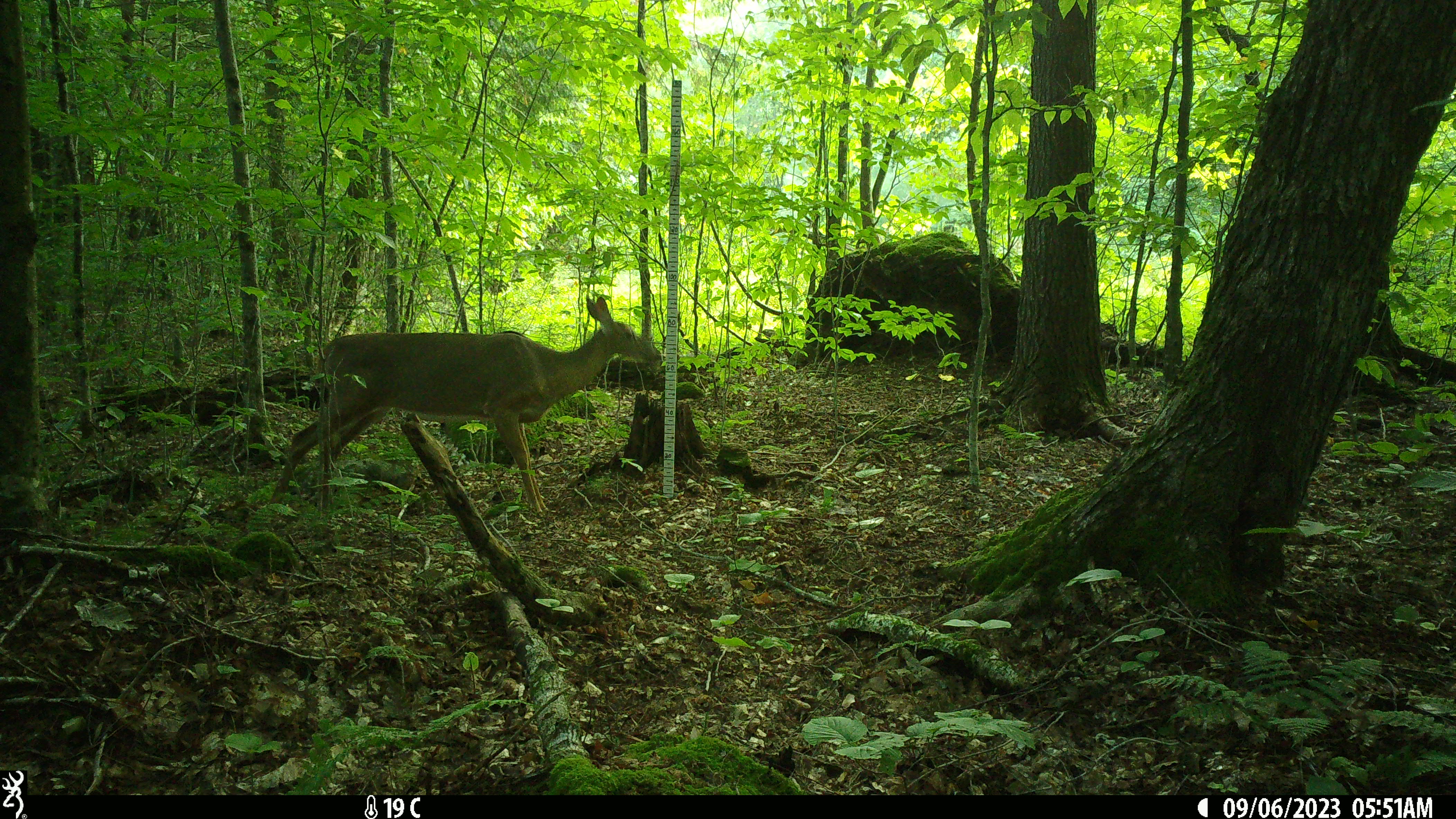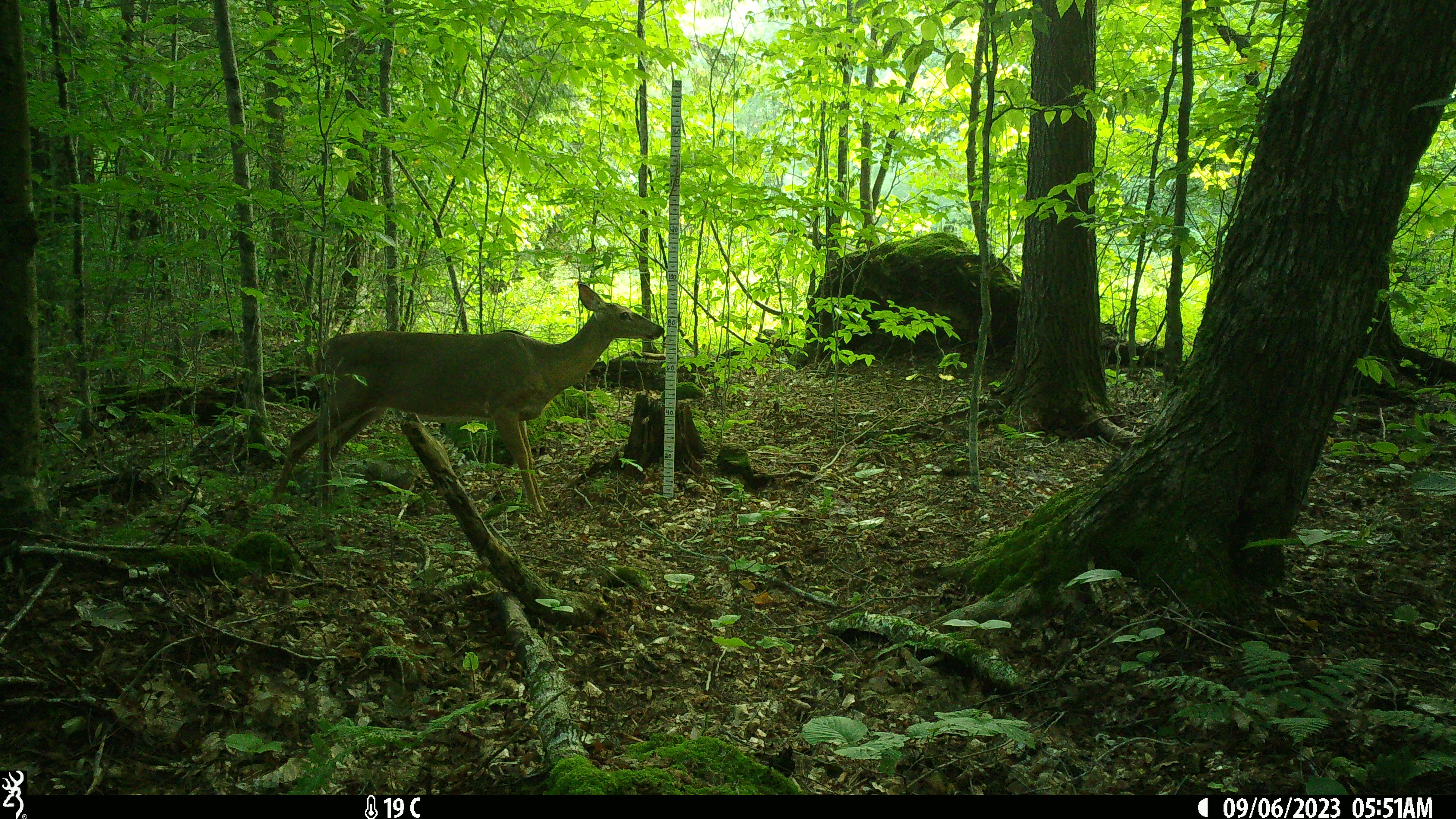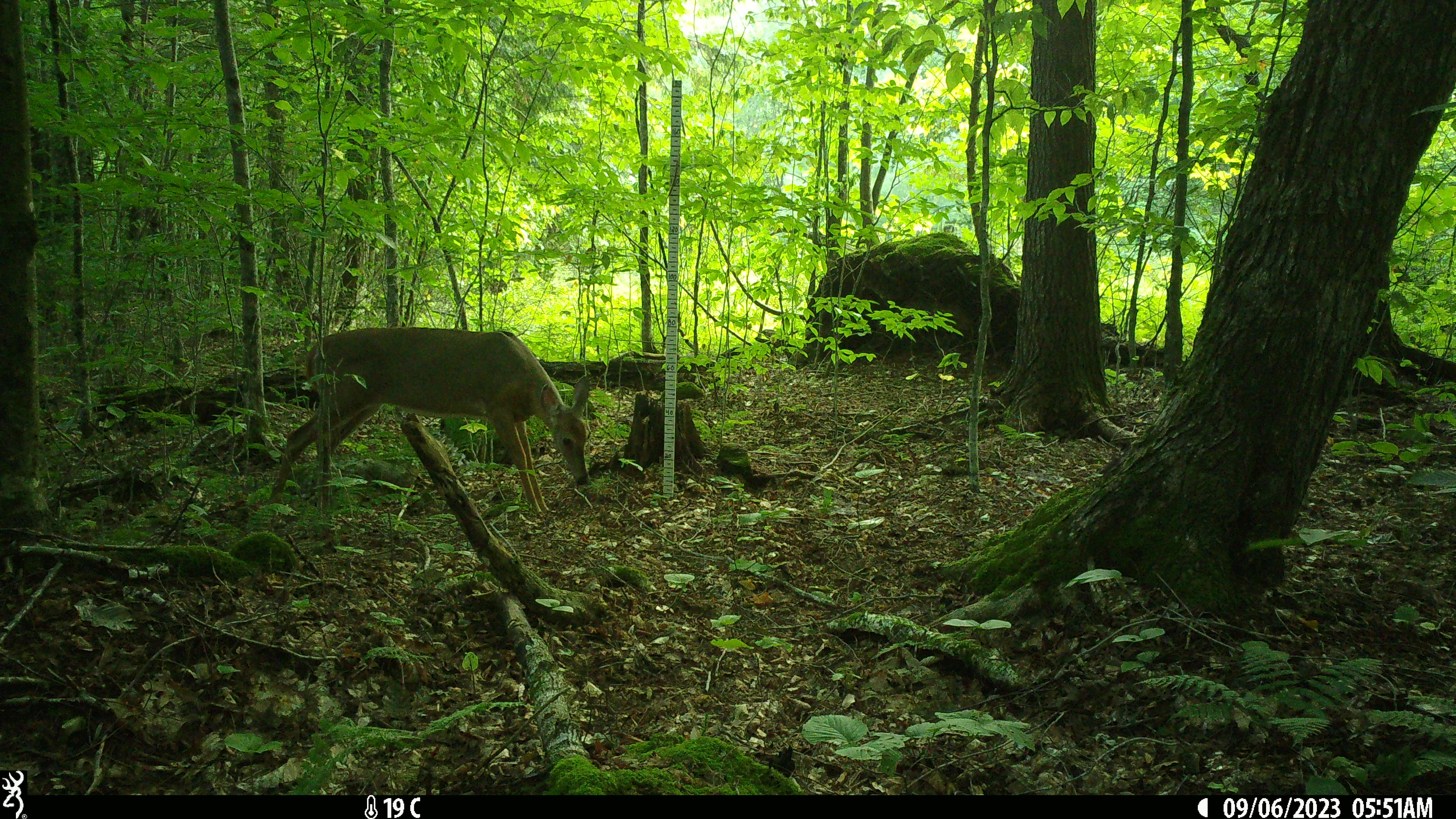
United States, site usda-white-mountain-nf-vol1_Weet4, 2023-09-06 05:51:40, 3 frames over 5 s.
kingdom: Animalia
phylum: Chordata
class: Mammalia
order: Artiodactyla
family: Cervidae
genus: Odocoileus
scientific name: Odocoileus virginianus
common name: white-tailed deer